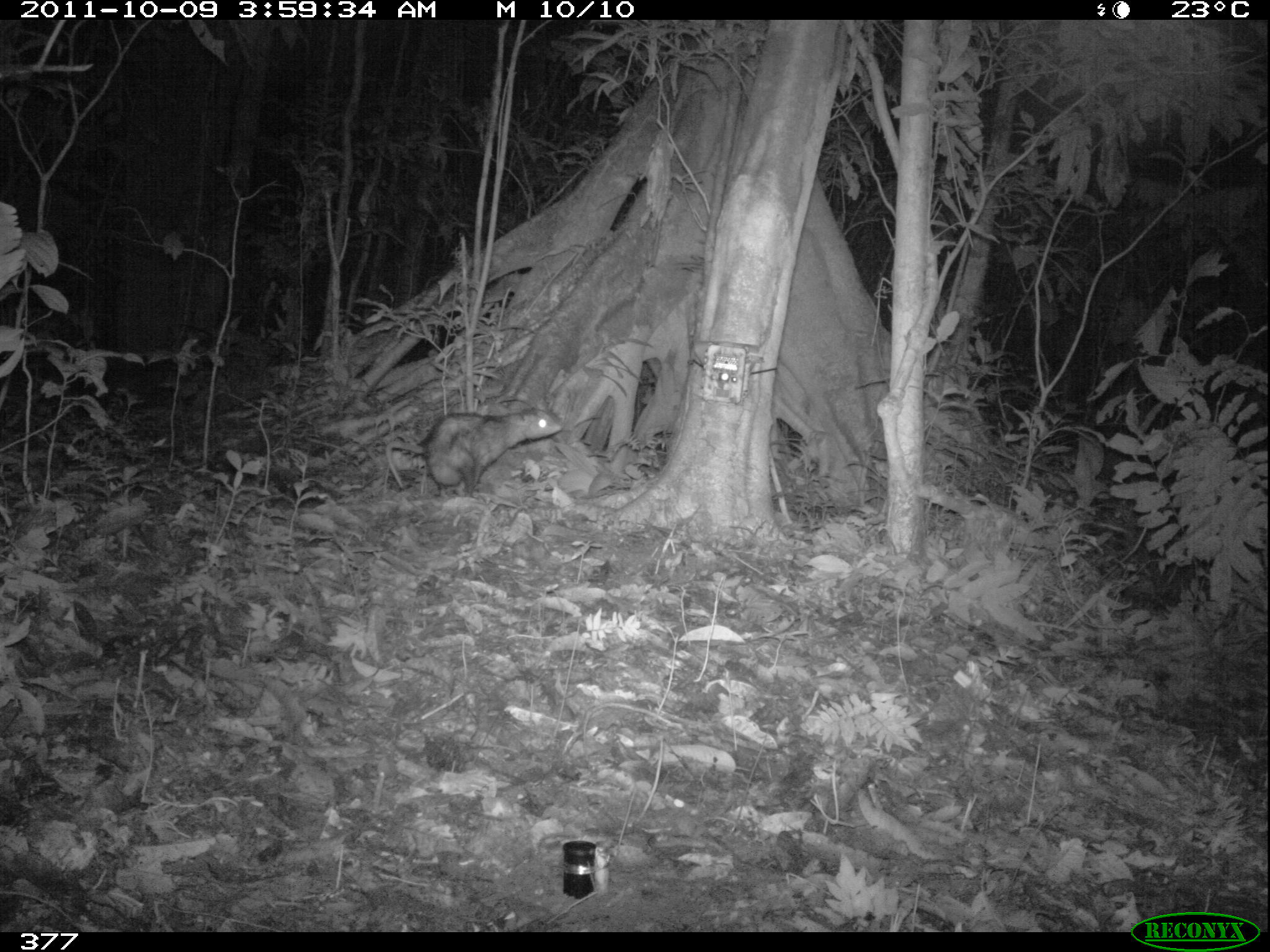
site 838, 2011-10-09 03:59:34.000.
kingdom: Animalia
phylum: Chordata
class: Mammalia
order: Didelphimorphia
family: Didelphidae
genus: Didelphis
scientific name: Didelphis marsupialis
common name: southern opossum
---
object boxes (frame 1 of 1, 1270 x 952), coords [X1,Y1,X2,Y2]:
didelphis marsupialis: [381,408,561,497]